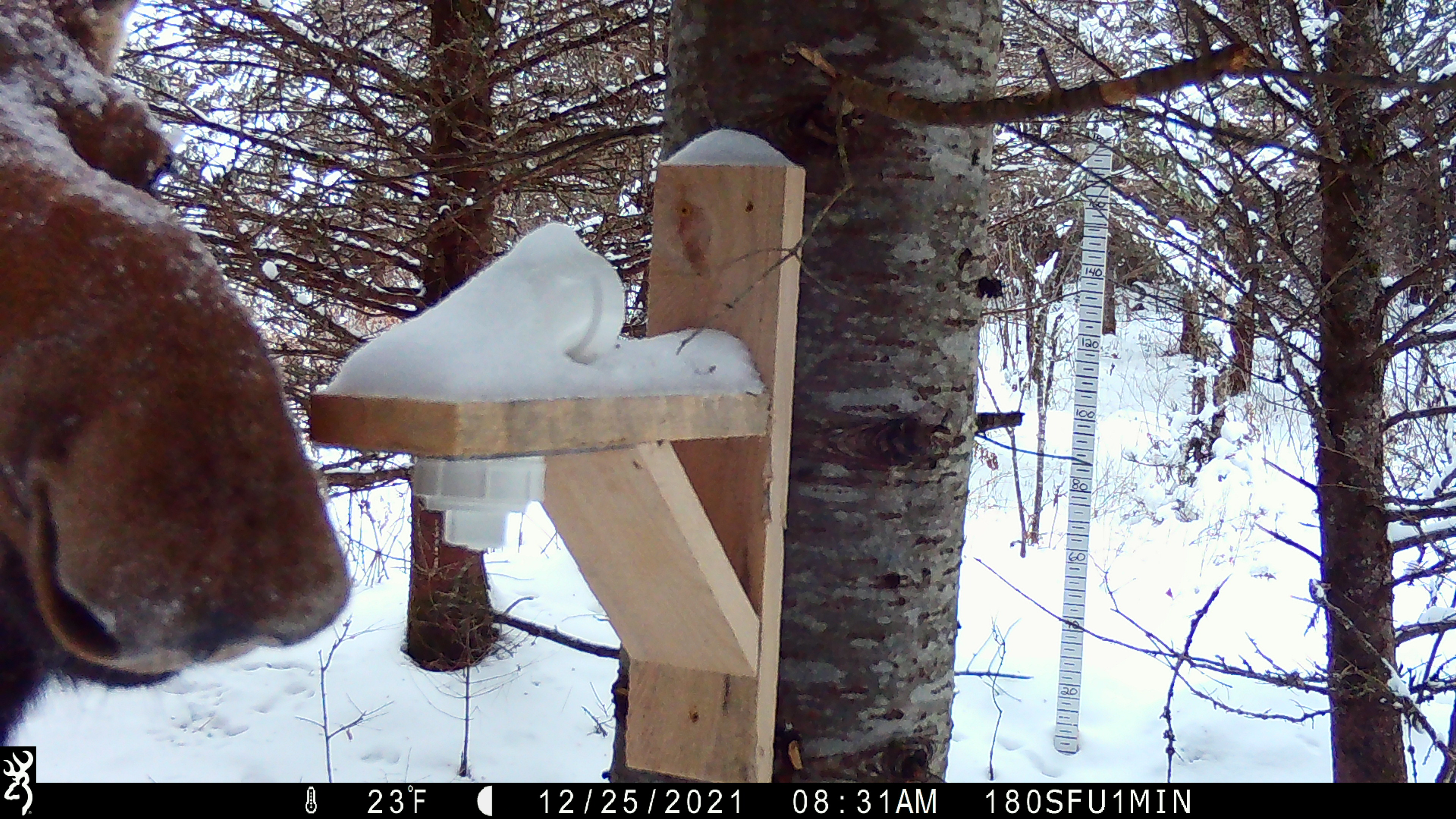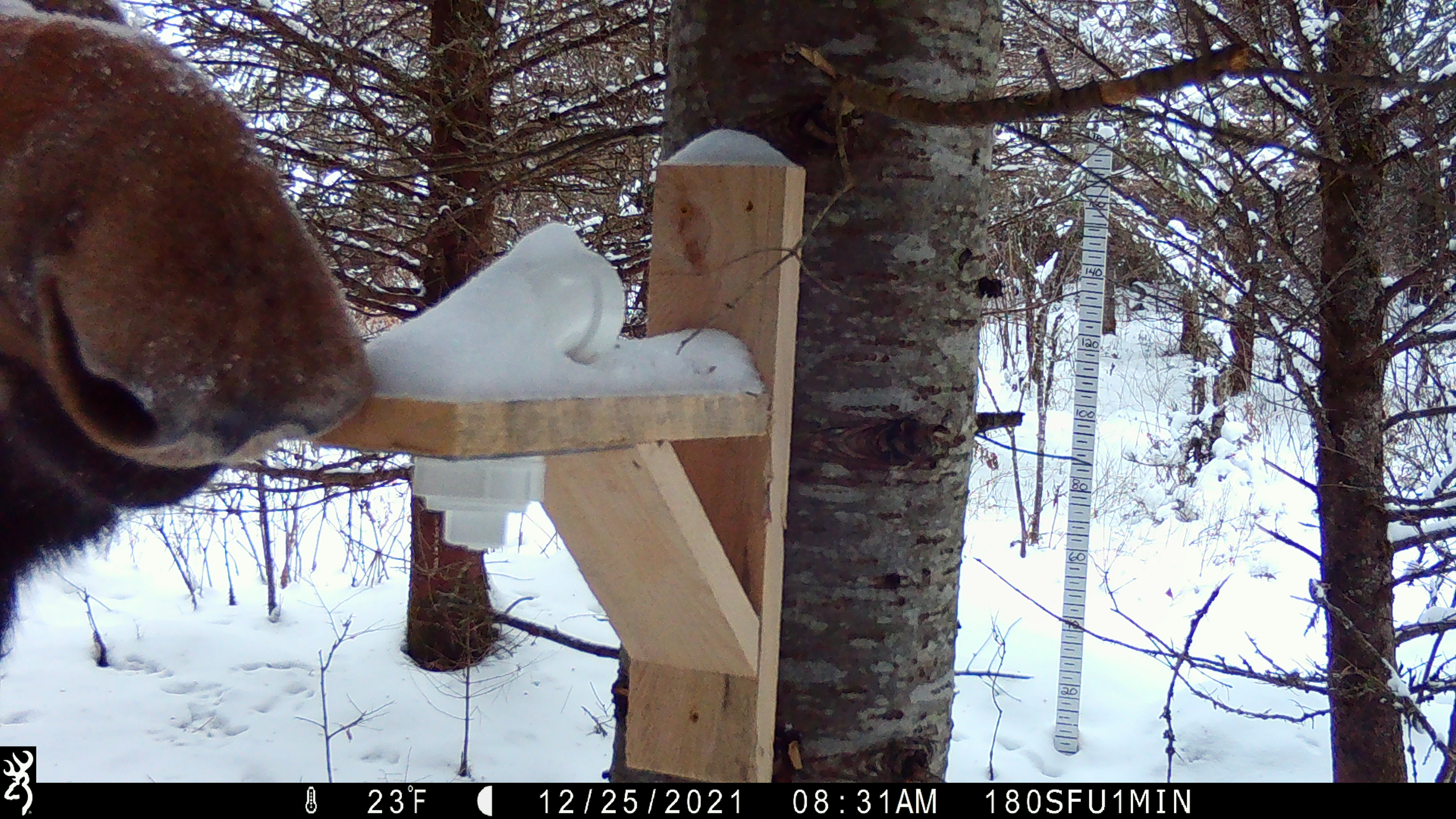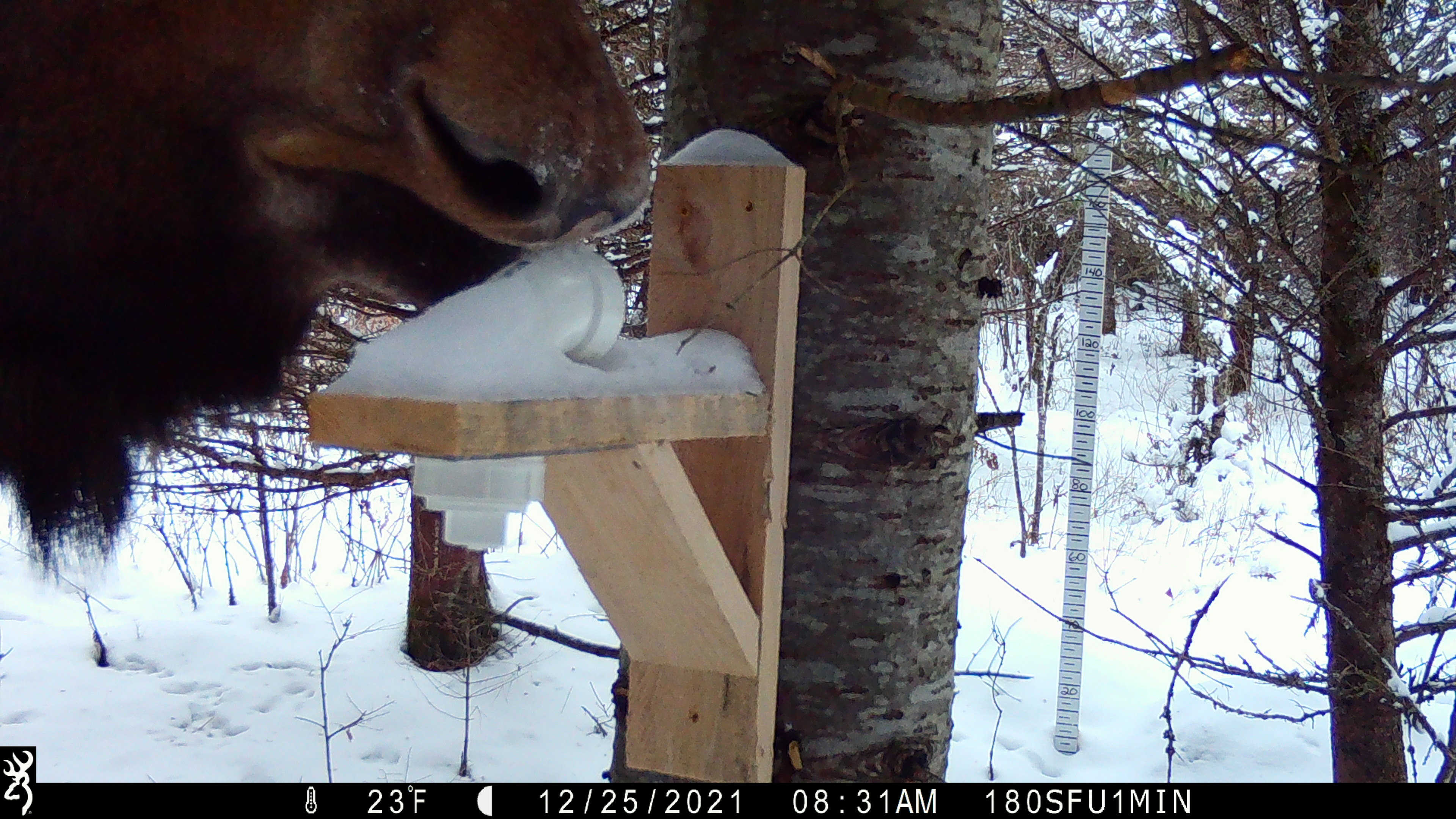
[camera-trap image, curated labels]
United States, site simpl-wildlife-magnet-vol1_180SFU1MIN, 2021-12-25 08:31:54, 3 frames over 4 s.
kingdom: Animalia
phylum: Chordata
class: Mammalia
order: Artiodactyla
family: Cervidae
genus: Alces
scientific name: Alces alces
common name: moose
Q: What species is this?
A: Moose (Alces alces).